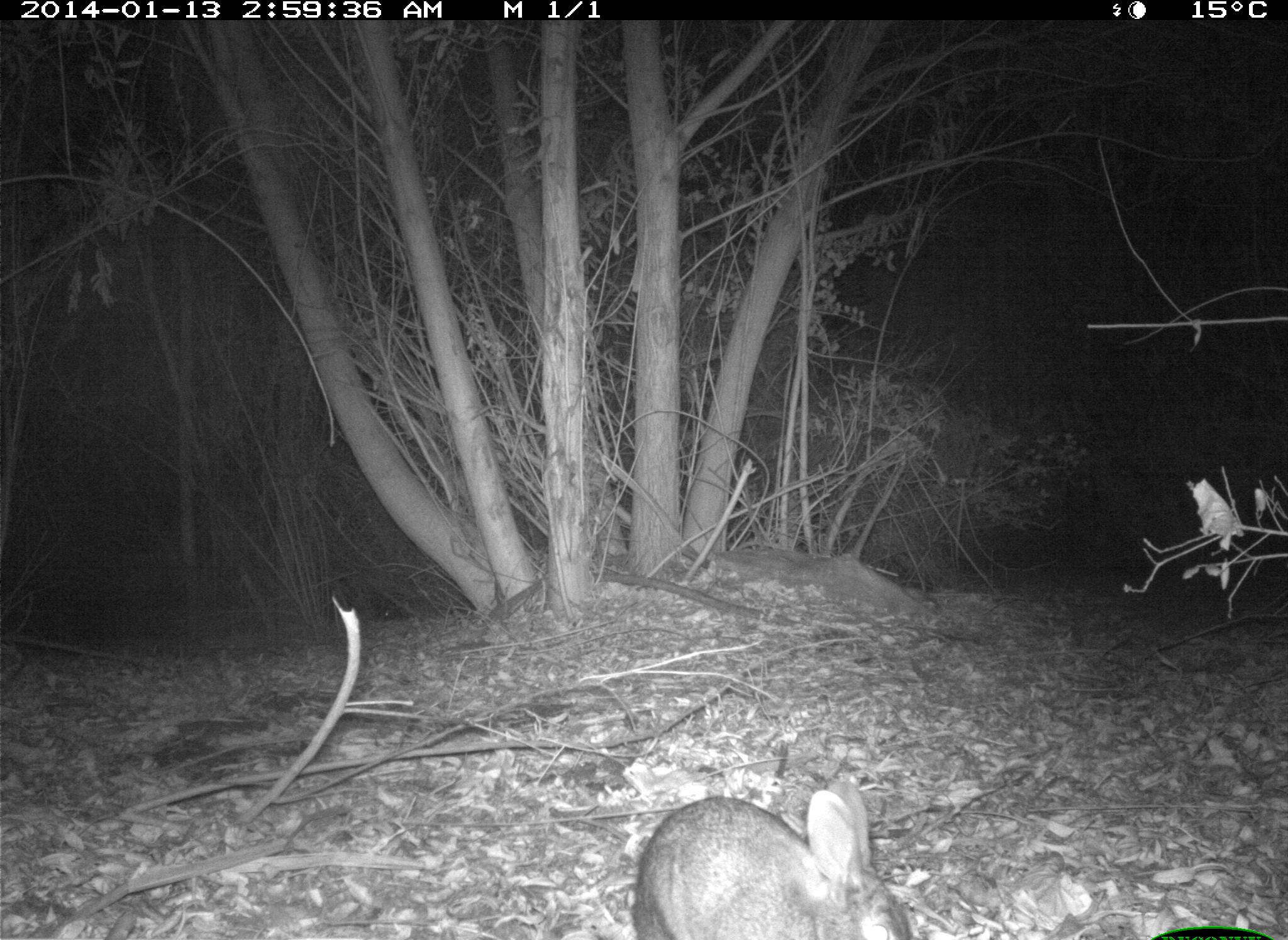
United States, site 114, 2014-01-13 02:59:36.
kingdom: Animalia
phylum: Chordata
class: Mammalia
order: Lagomorpha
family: Leporidae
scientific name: Leporidae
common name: rabbits and hares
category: rabbit